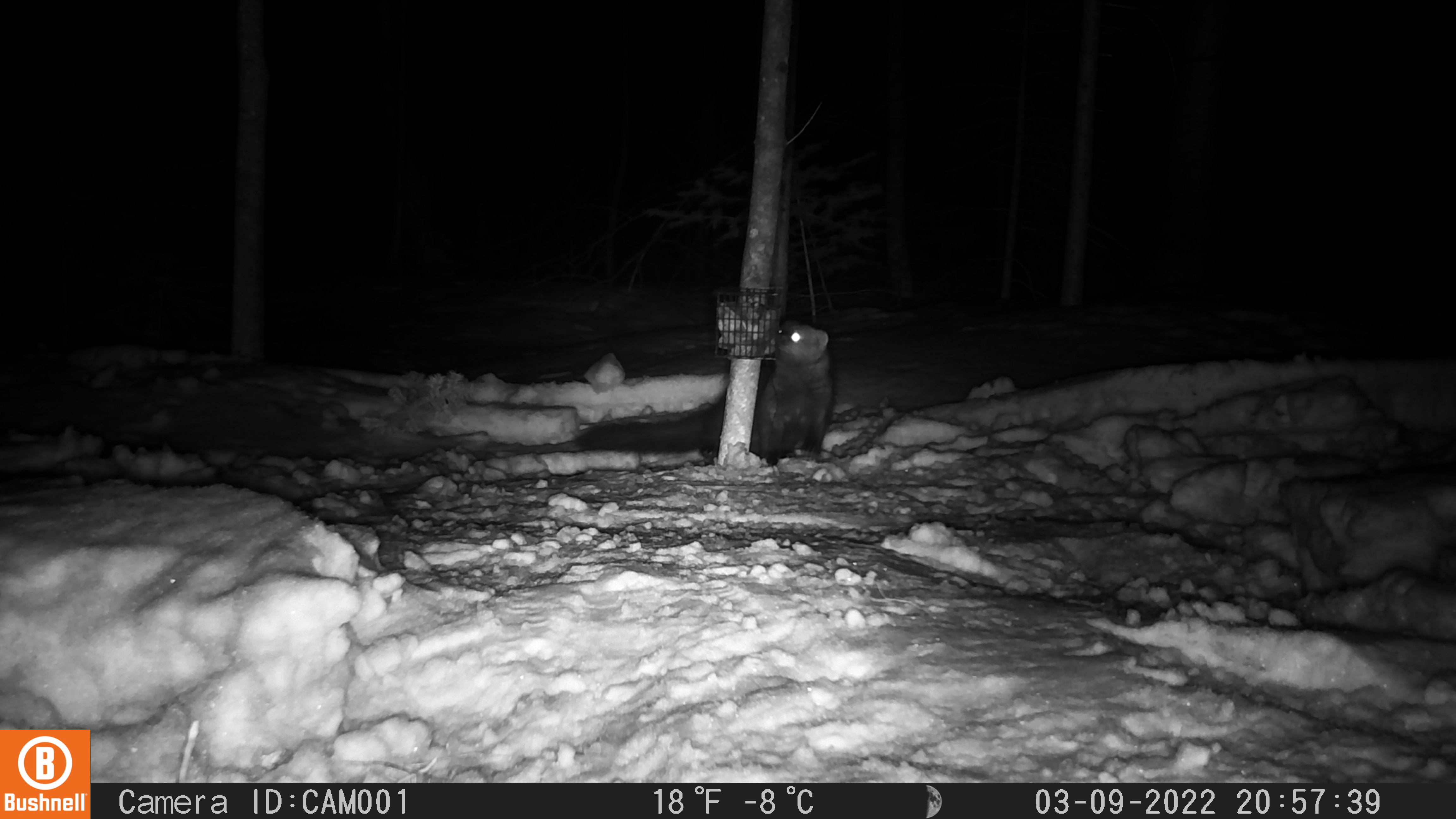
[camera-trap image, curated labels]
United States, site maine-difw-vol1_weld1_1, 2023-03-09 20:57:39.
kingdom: Animalia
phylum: Chordata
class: Mammalia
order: Carnivora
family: Mustelidae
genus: Pekania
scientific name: Pekania pennanti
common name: fisher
Fisher (Pekania pennanti).